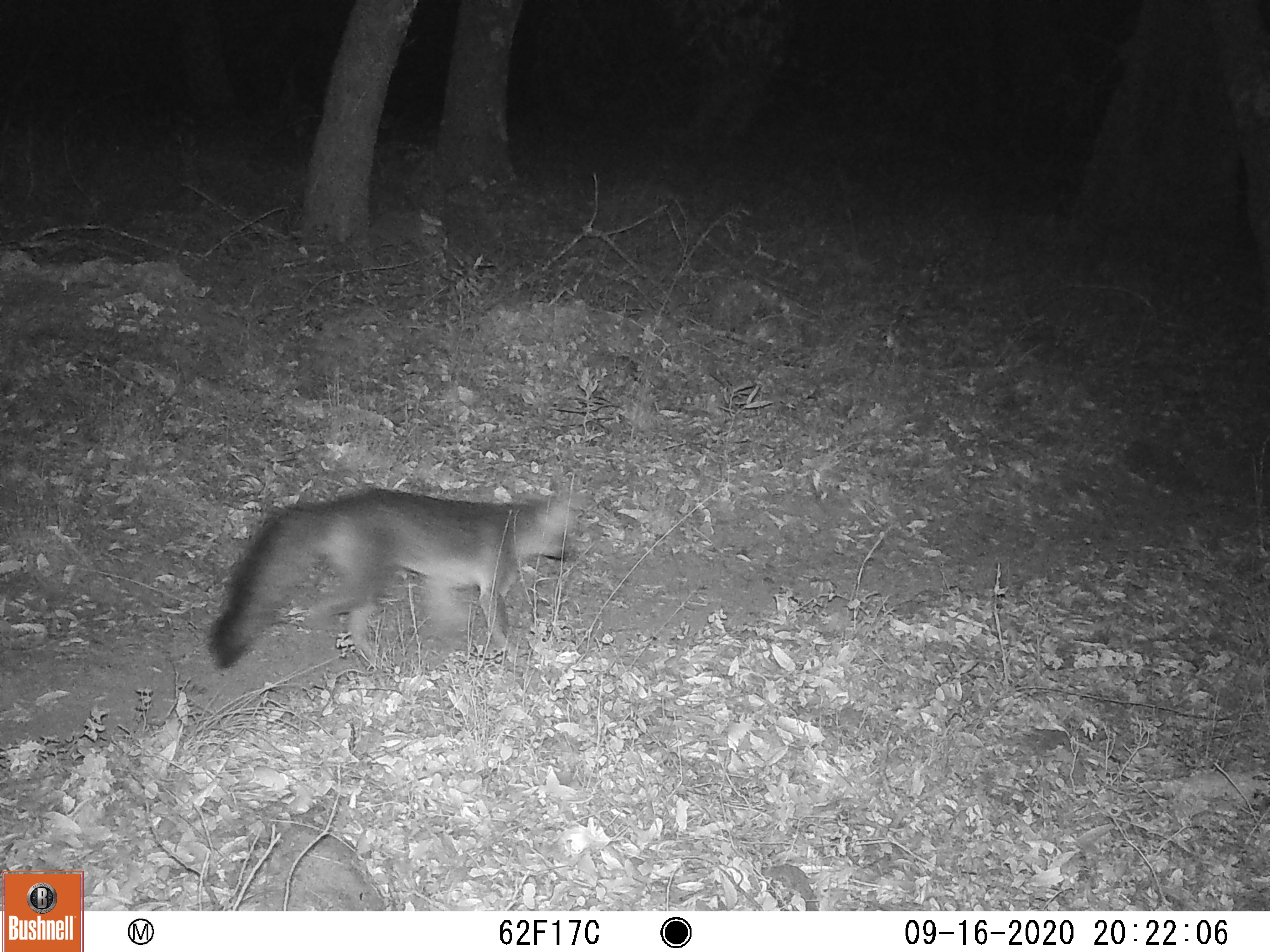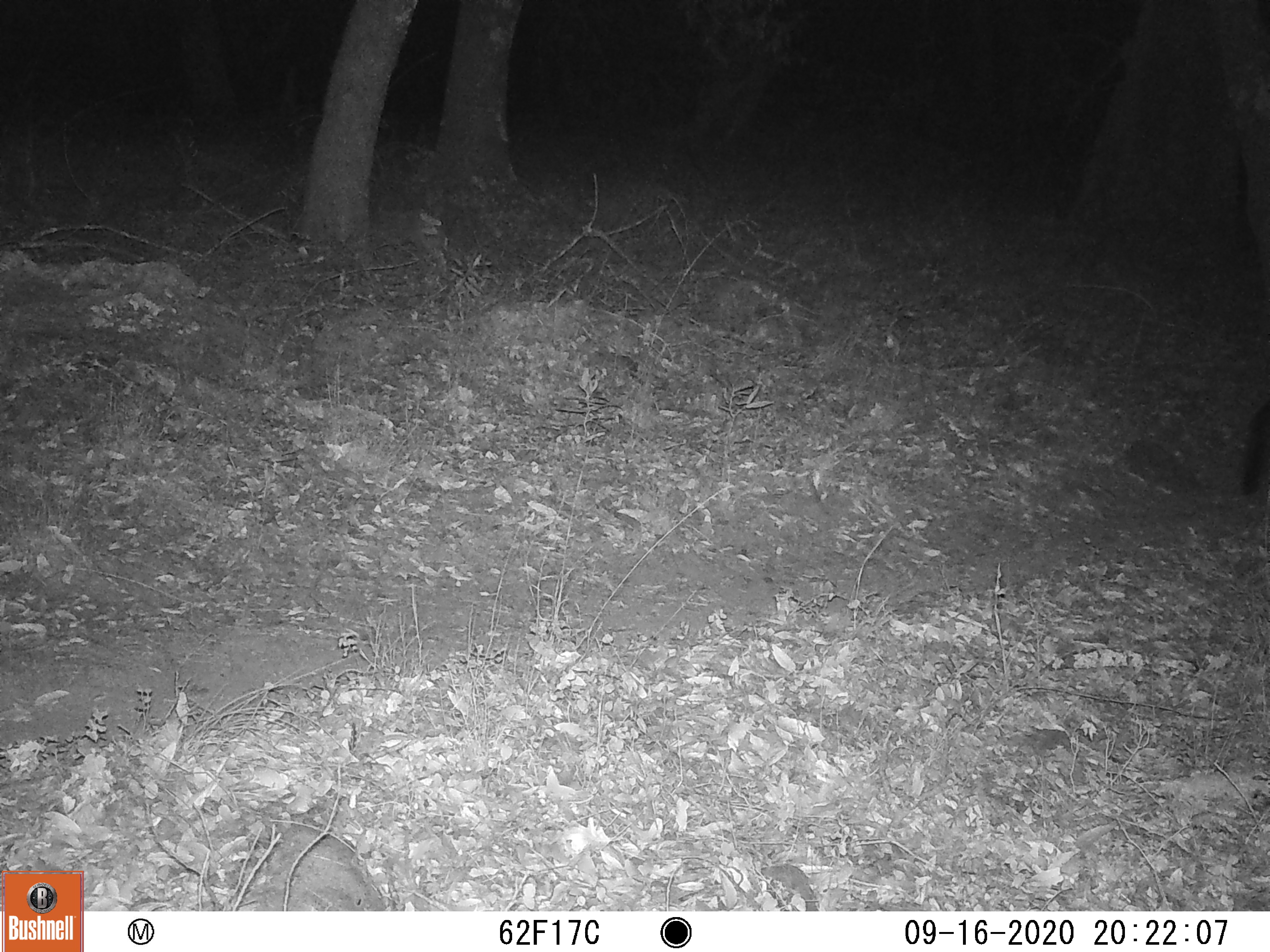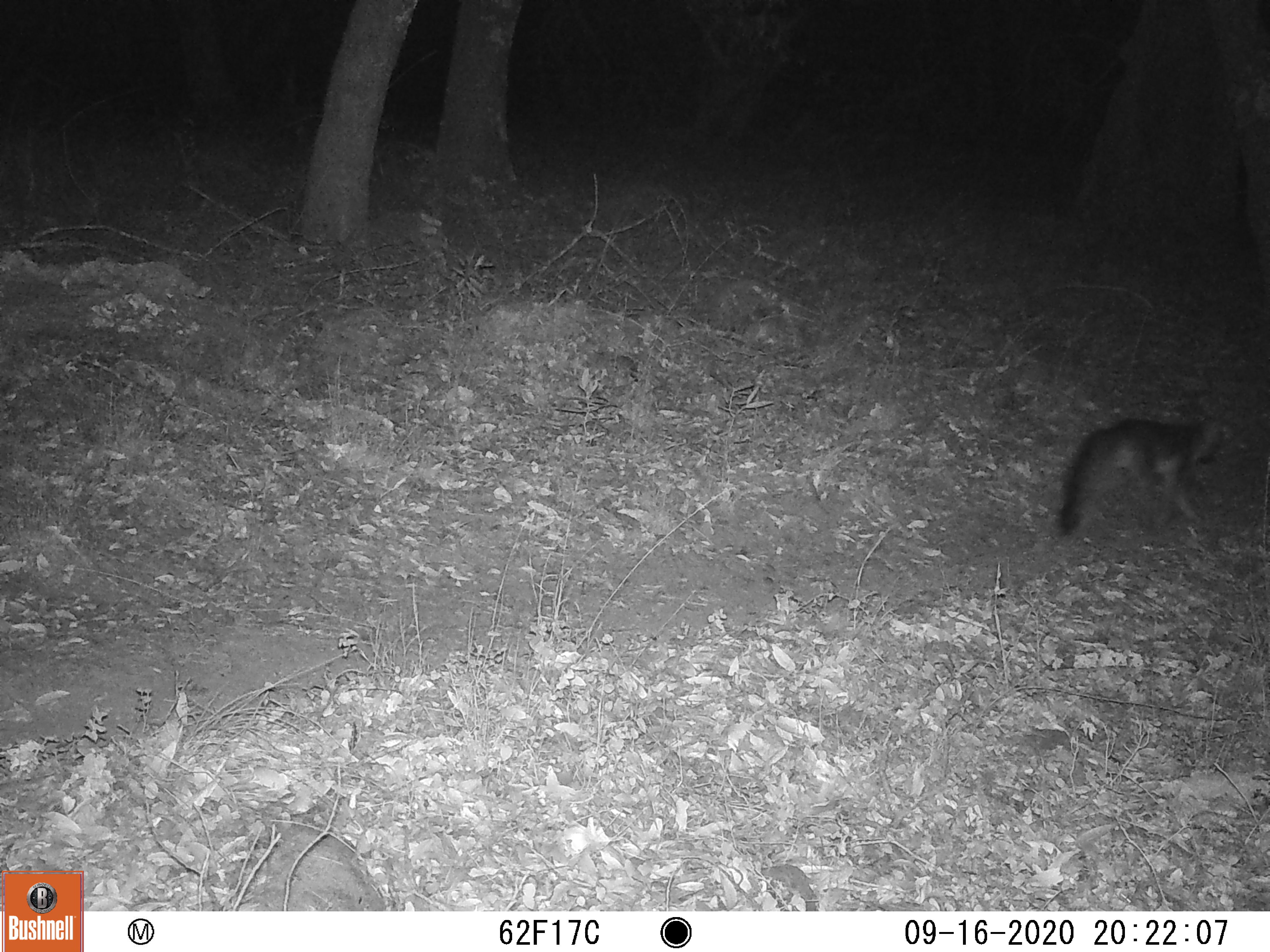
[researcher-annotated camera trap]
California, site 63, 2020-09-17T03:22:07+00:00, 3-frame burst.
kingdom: Animalia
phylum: Chordata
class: Mammalia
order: Carnivora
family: Canidae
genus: Urocyon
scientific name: Urocyon cinereoargenteus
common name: gray fox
Gray fox (Urocyon cinereoargenteus).